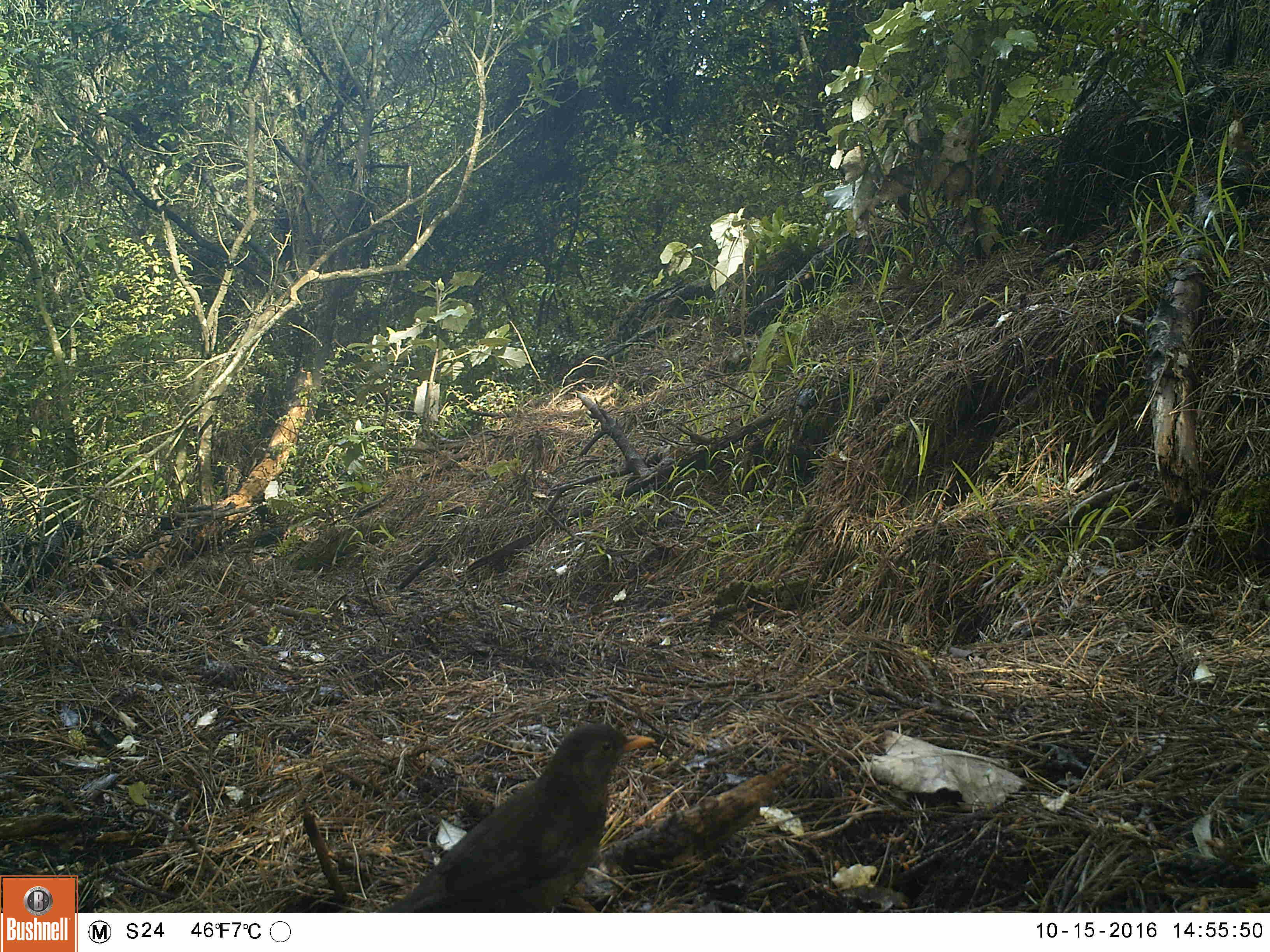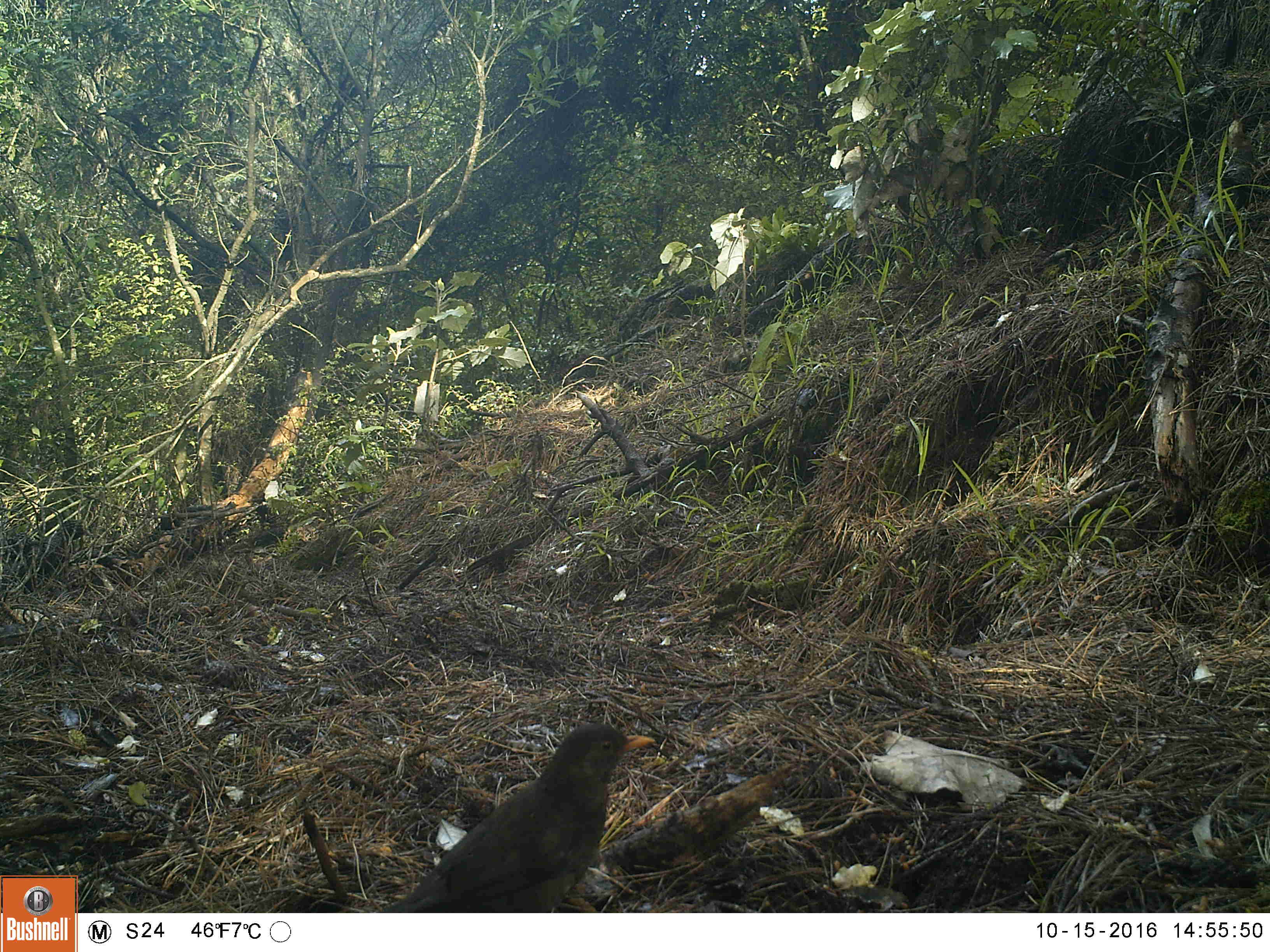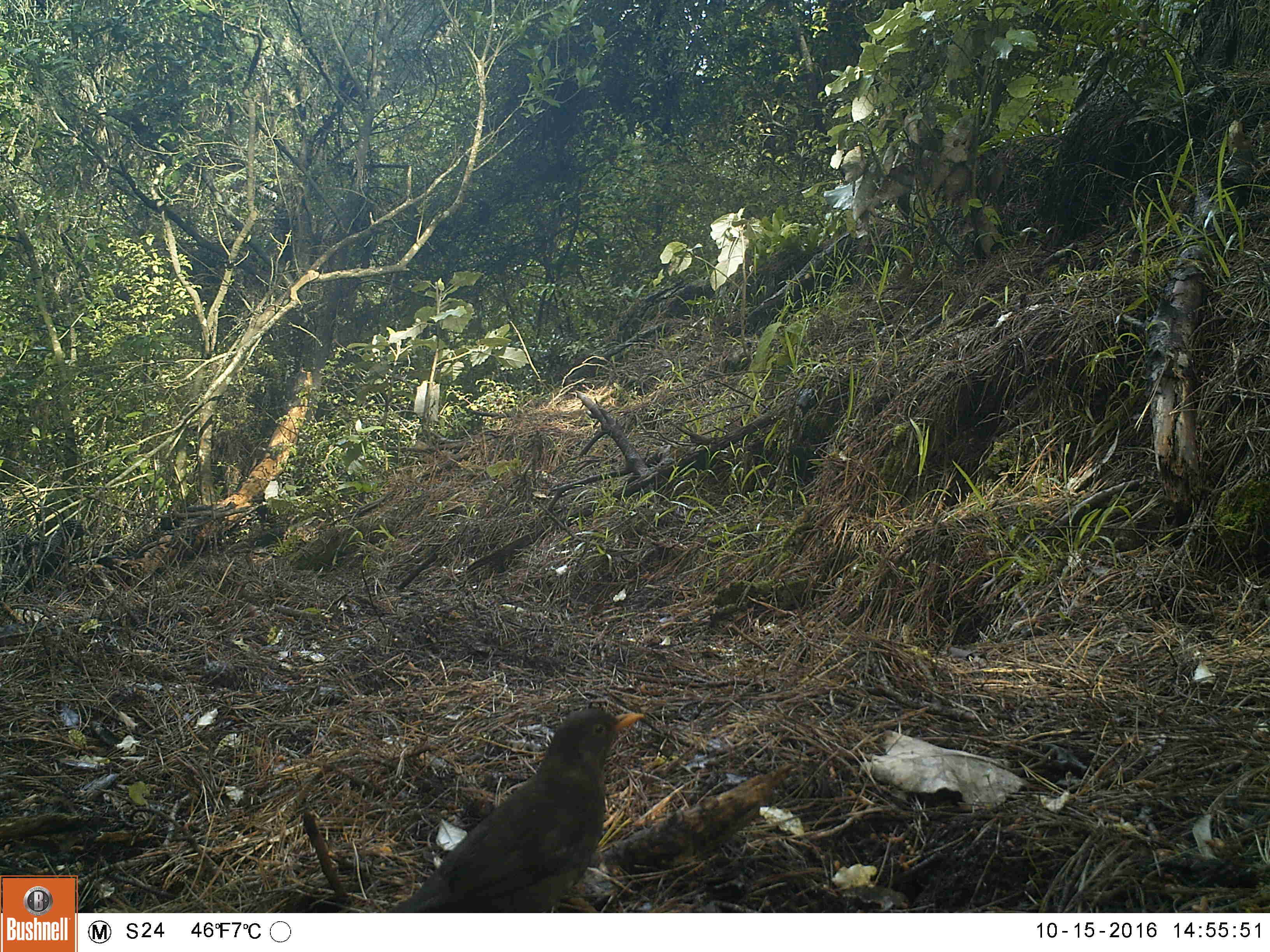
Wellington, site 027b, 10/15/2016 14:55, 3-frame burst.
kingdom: Animalia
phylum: Chordata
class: Aves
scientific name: Aves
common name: bird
Bird (Aves).